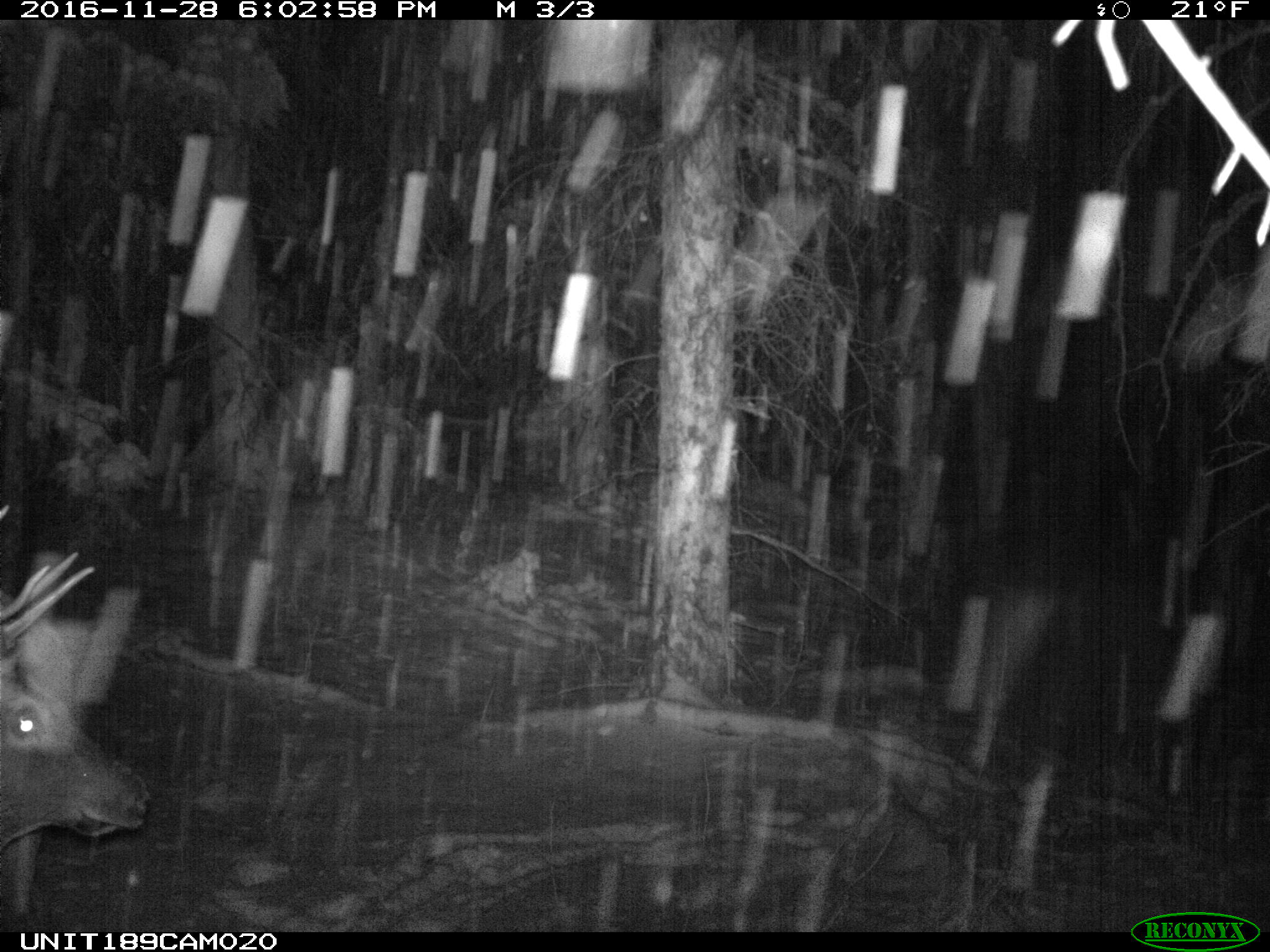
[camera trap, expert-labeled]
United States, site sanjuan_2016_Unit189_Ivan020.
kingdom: Animalia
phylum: Chordata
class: Mammalia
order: Artiodactyla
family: Cervidae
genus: Cervus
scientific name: Cervus elaphus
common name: red deer